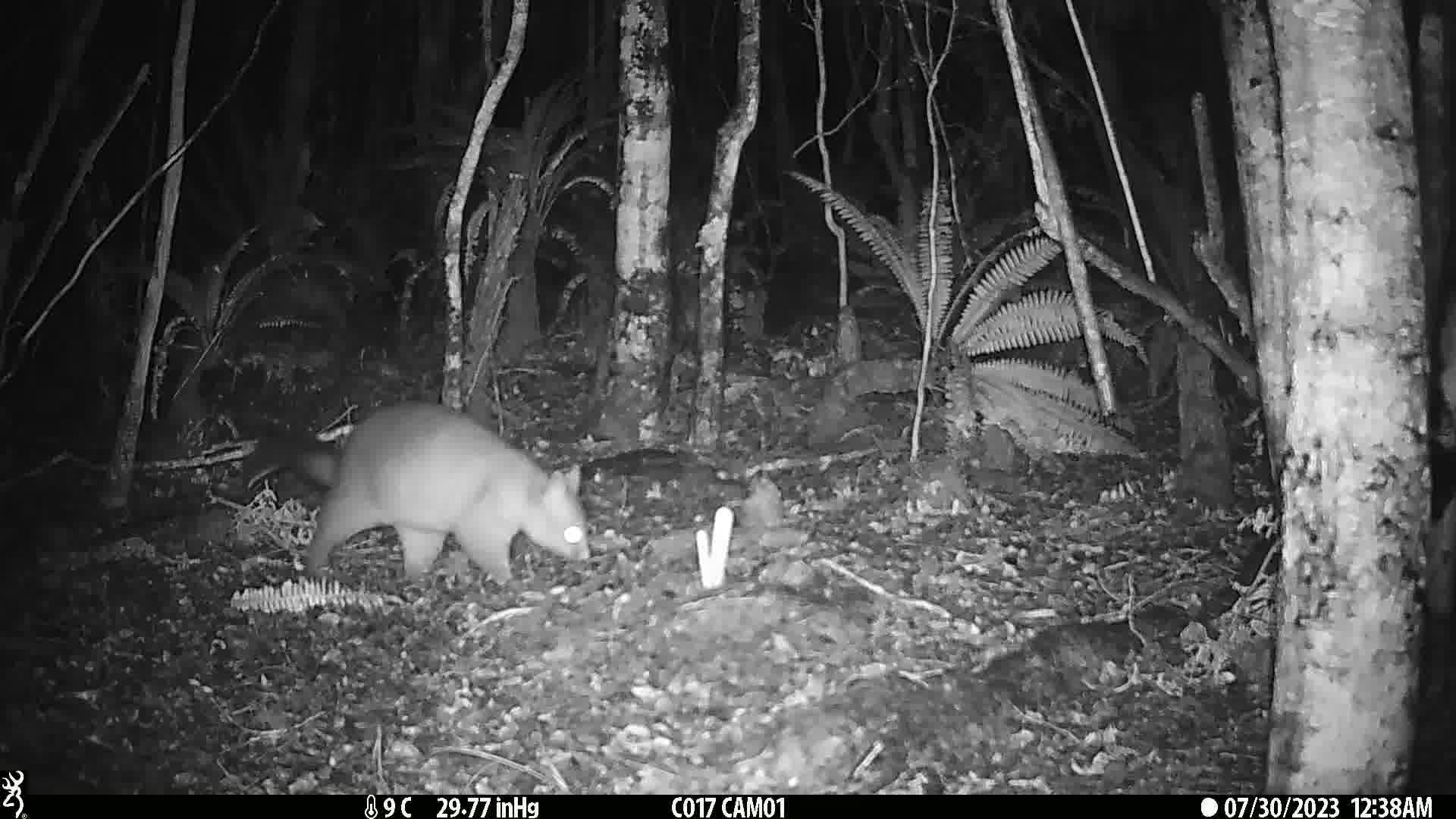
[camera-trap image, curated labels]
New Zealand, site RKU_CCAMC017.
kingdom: Animalia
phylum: Chordata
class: Mammalia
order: Diprotodontia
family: Phalangeridae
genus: Trichosurus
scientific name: Trichosurus vulpecula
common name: common brushtail possum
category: possum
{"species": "possum (common brushtail possum) (Trichosurus vulpecula)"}